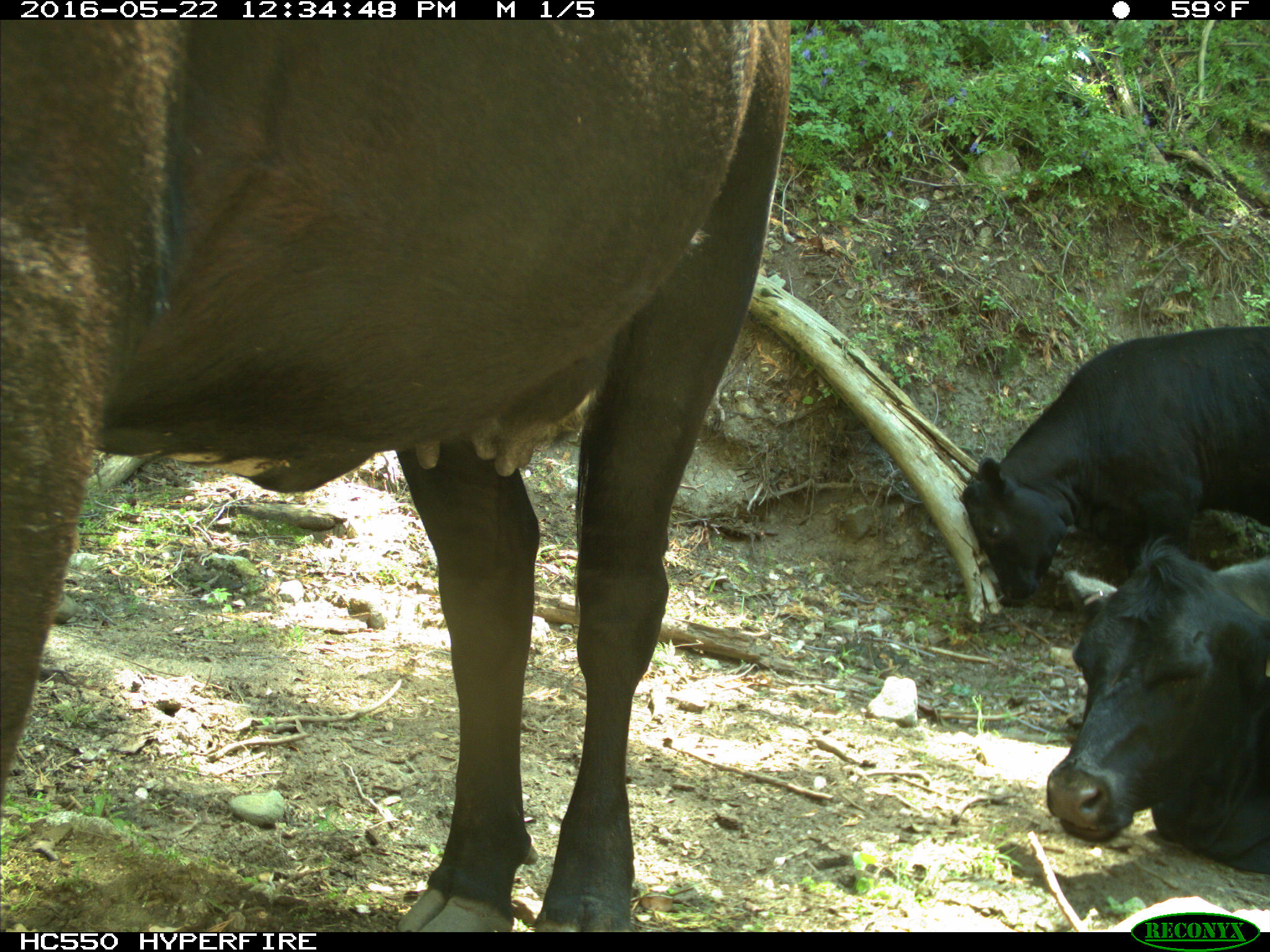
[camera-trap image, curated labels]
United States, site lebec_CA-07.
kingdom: Animalia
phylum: Chordata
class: Mammalia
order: Artiodactyla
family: Bovidae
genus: Bos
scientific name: Bos taurus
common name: domestic cow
Bos taurus (domestic cow).